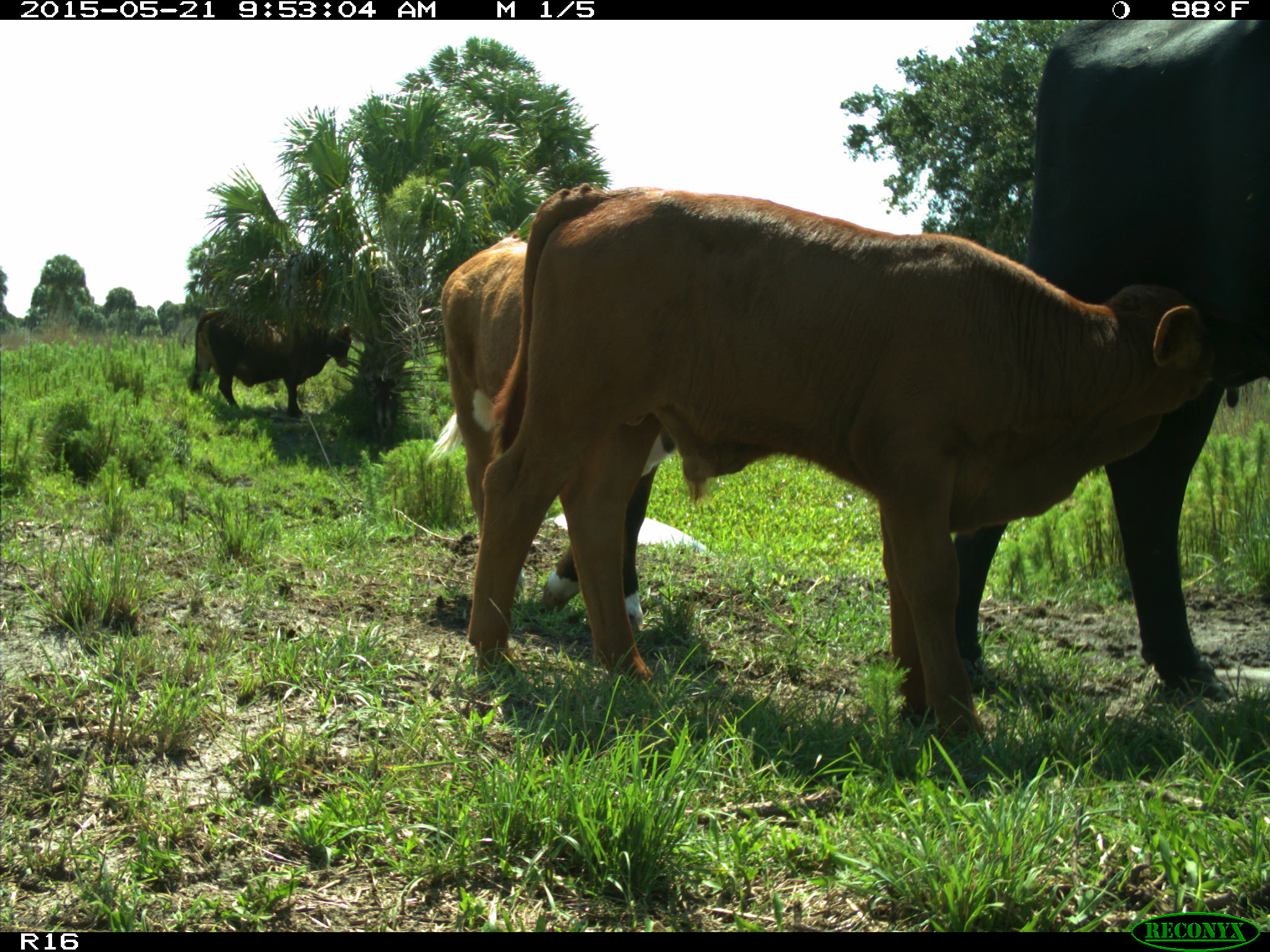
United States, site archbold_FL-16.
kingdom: Animalia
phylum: Chordata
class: Mammalia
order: Artiodactyla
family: Bovidae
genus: Bos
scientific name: Bos taurus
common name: domestic cow